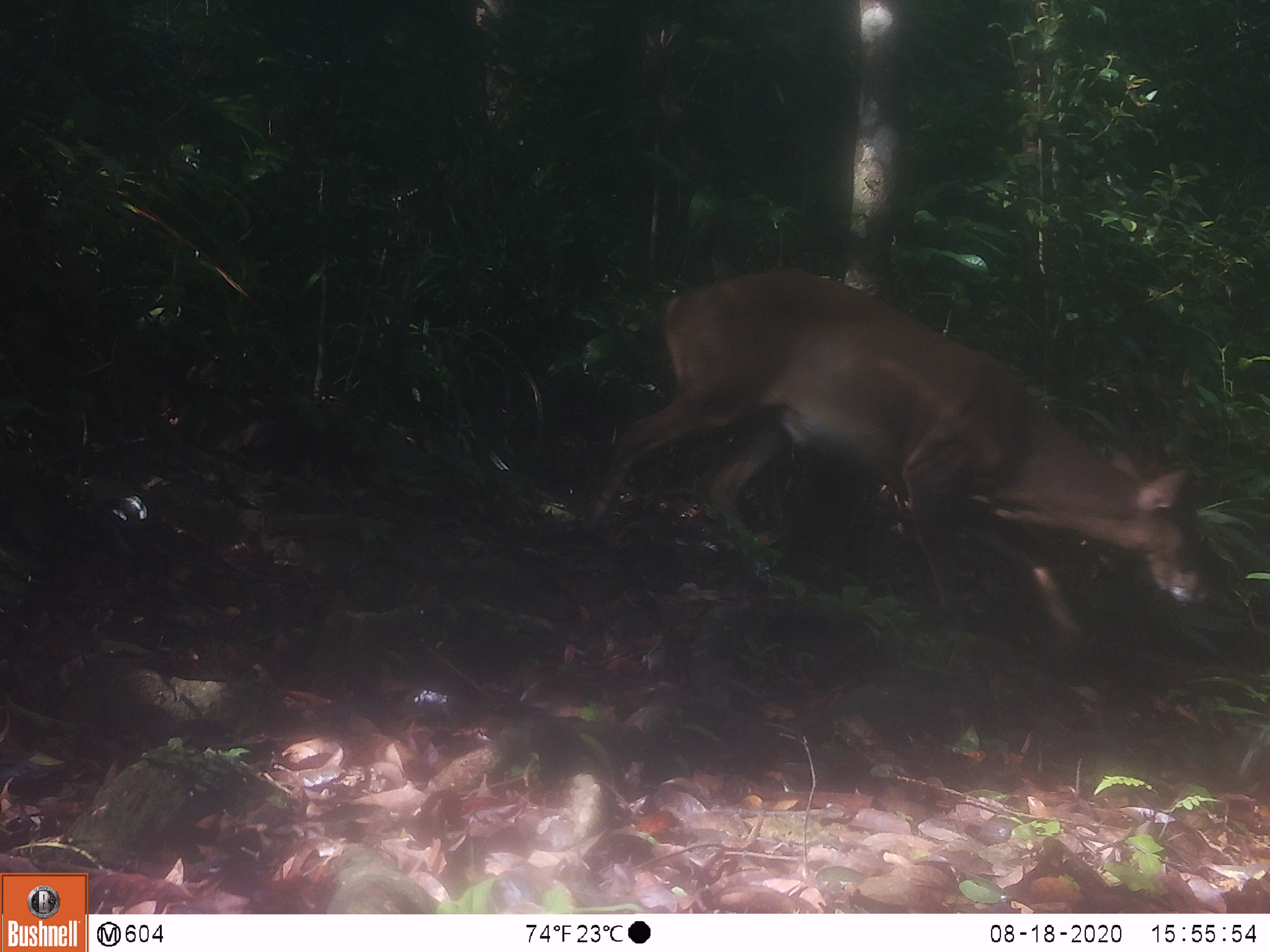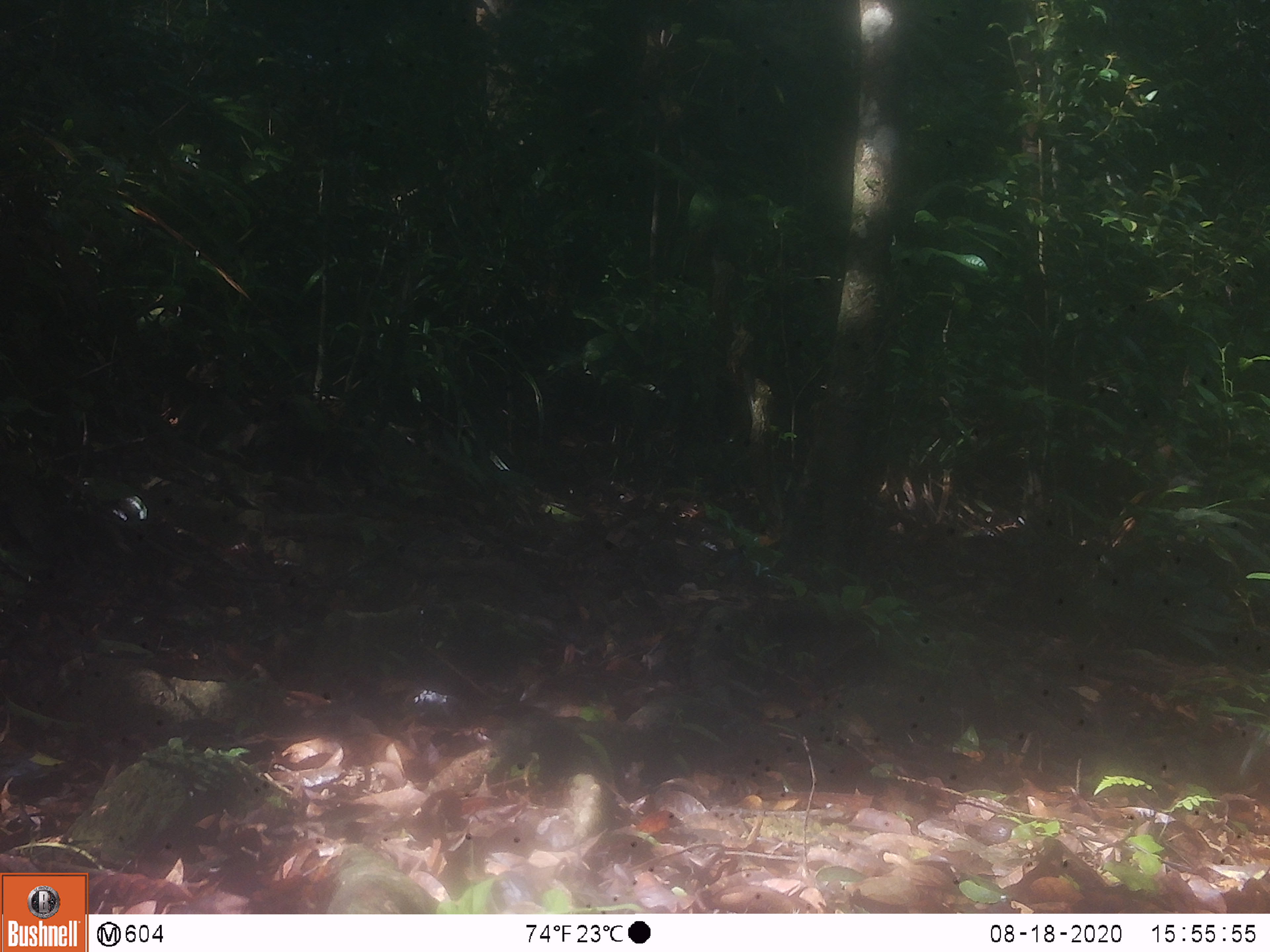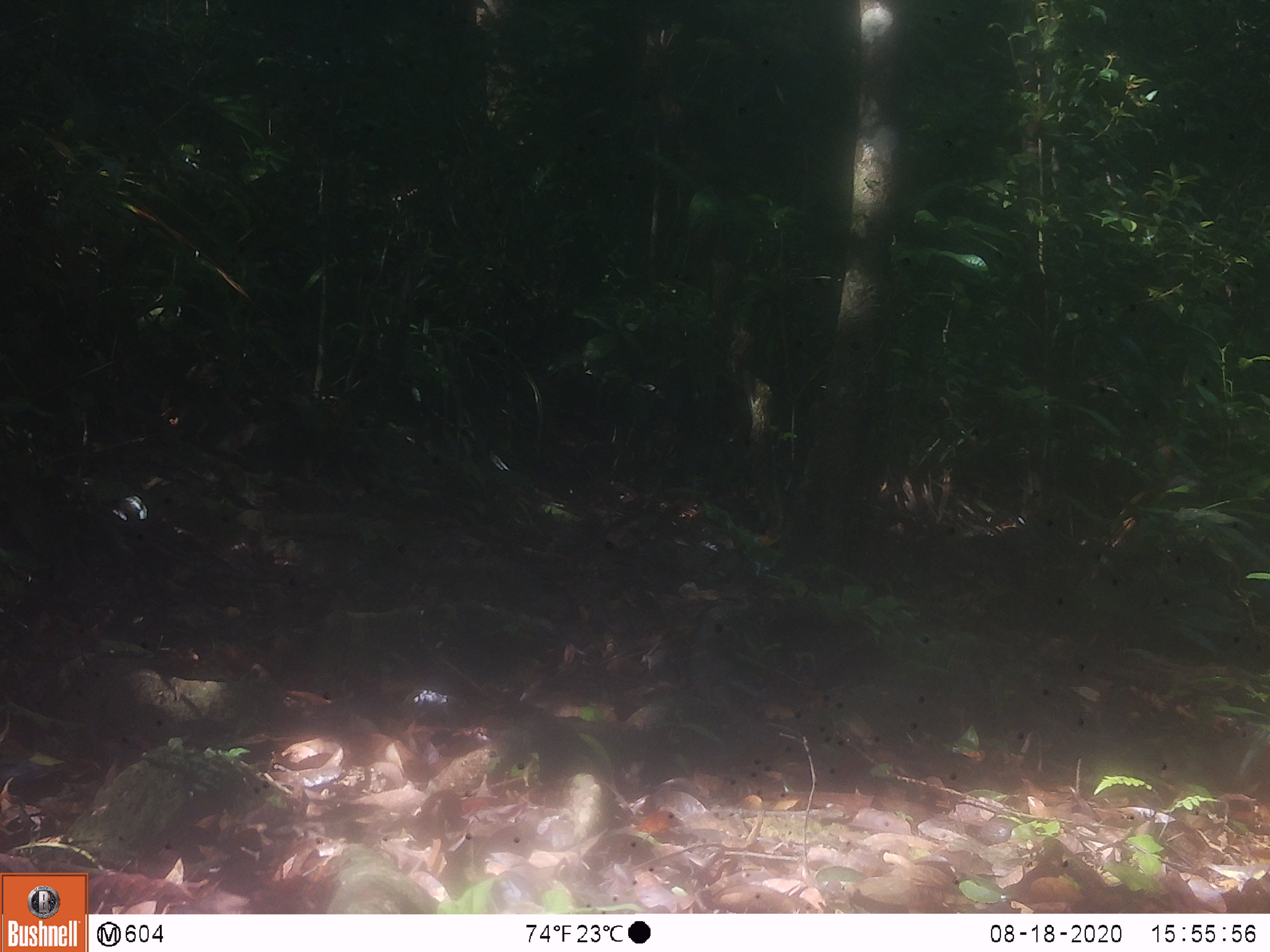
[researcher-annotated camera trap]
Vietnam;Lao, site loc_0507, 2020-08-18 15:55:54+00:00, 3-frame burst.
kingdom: Animalia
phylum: Chordata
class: Mammalia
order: Artiodactyla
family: Cervidae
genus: Muntiacus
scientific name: Muntiacus vuquangensis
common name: large-antlered muntjac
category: large antlered muntjac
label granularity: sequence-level